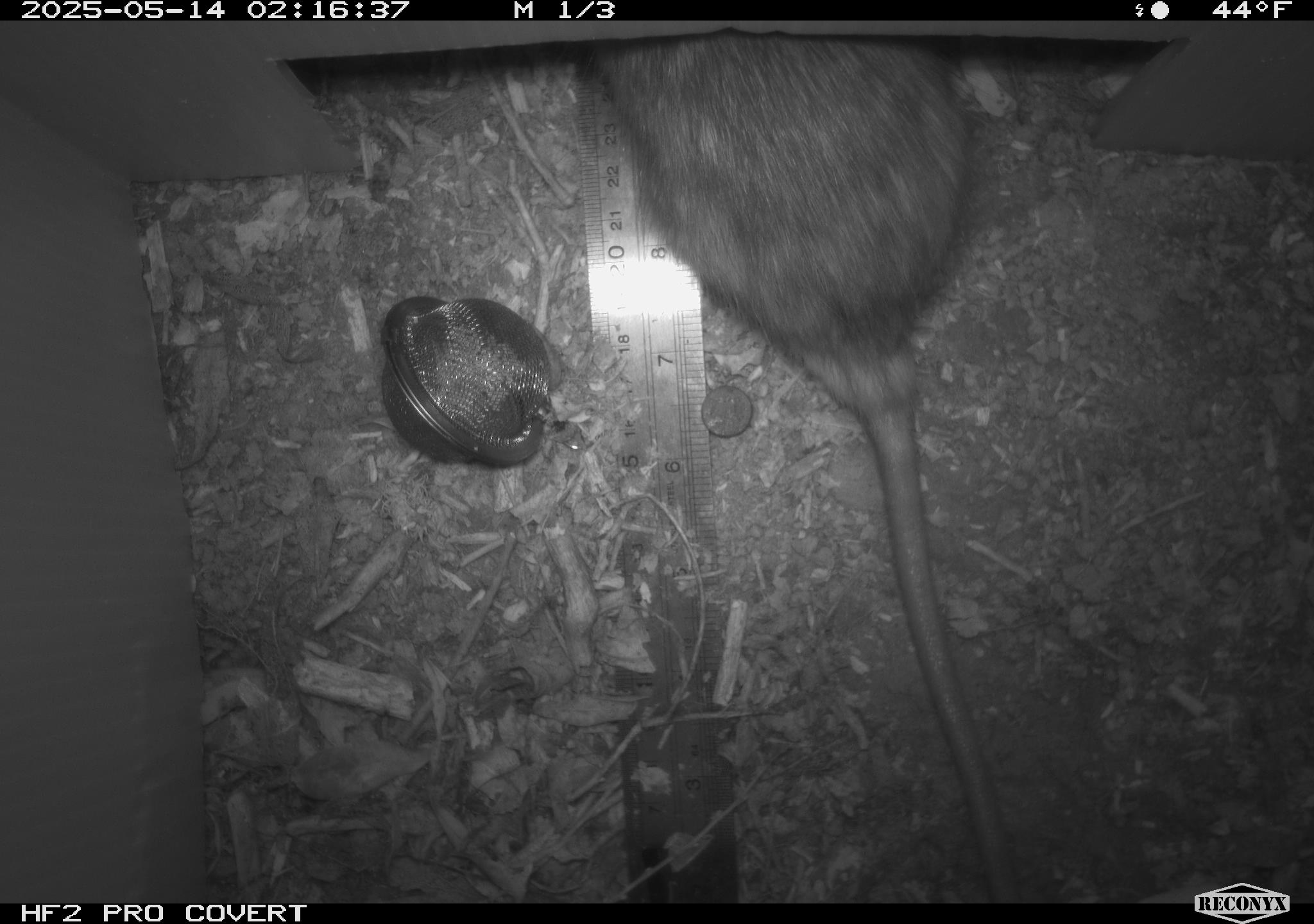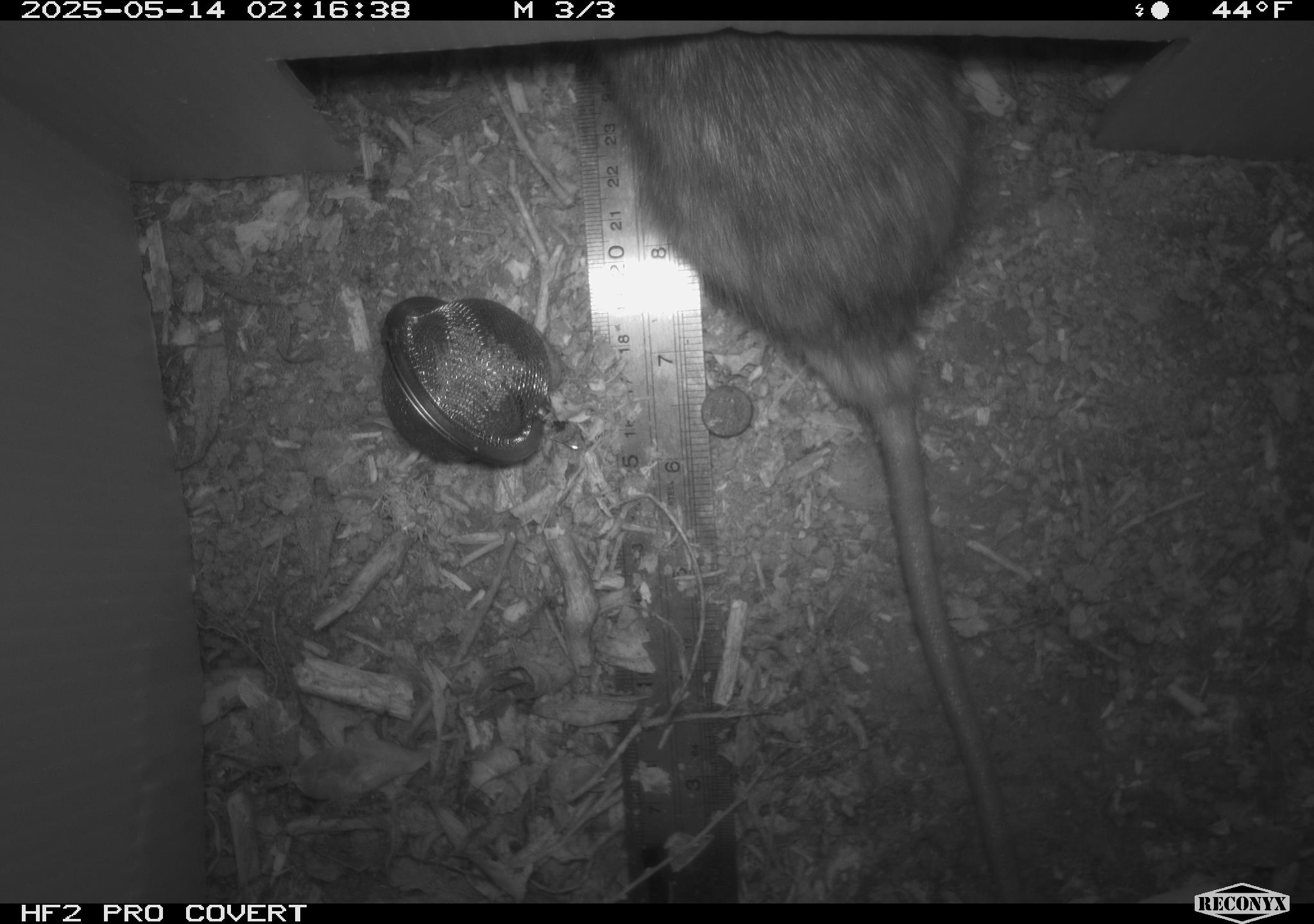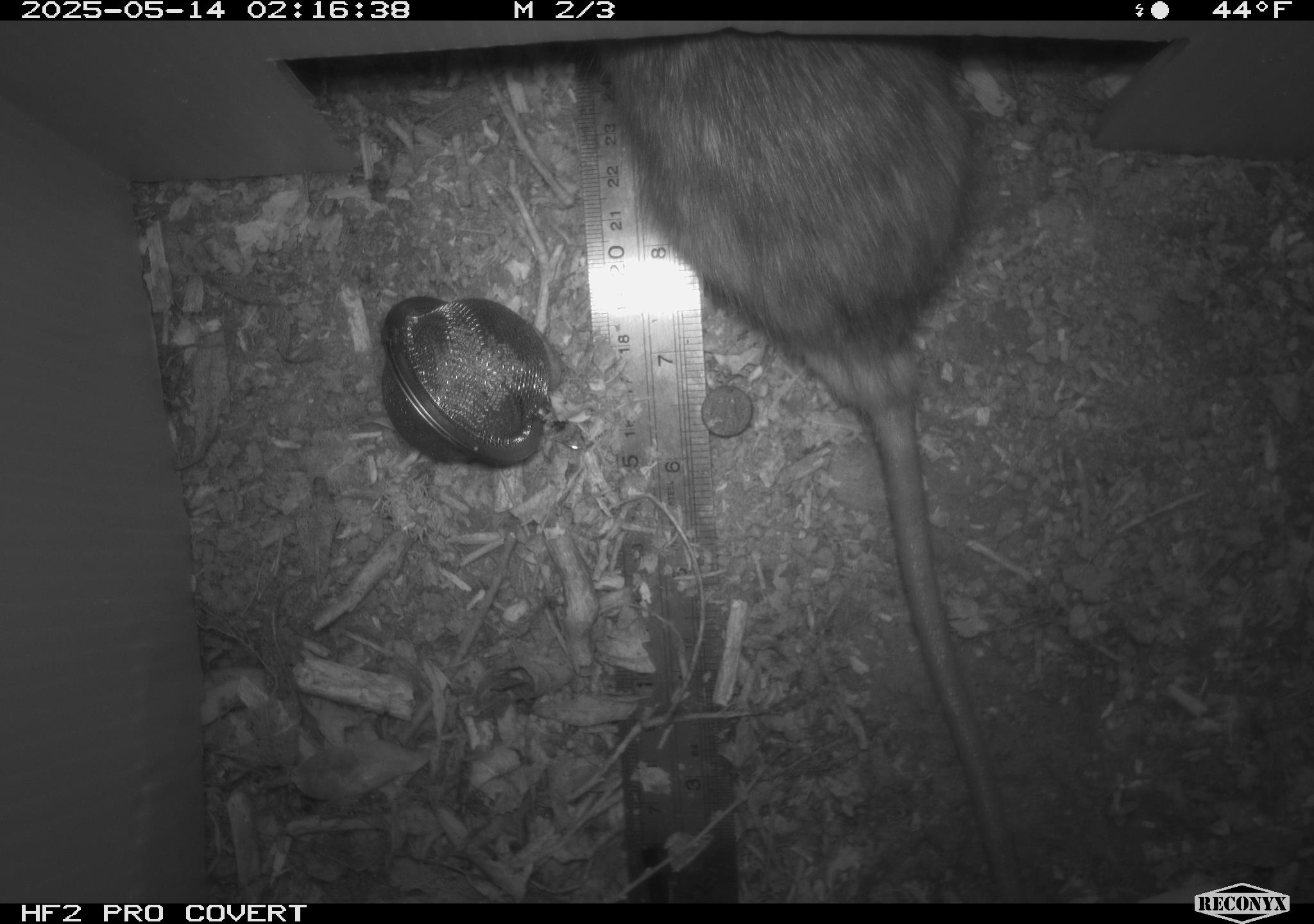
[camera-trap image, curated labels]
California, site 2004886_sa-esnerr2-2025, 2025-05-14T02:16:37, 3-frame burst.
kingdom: Animalia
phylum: Chordata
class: Mammalia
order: Rodentia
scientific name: Rodentia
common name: rodent